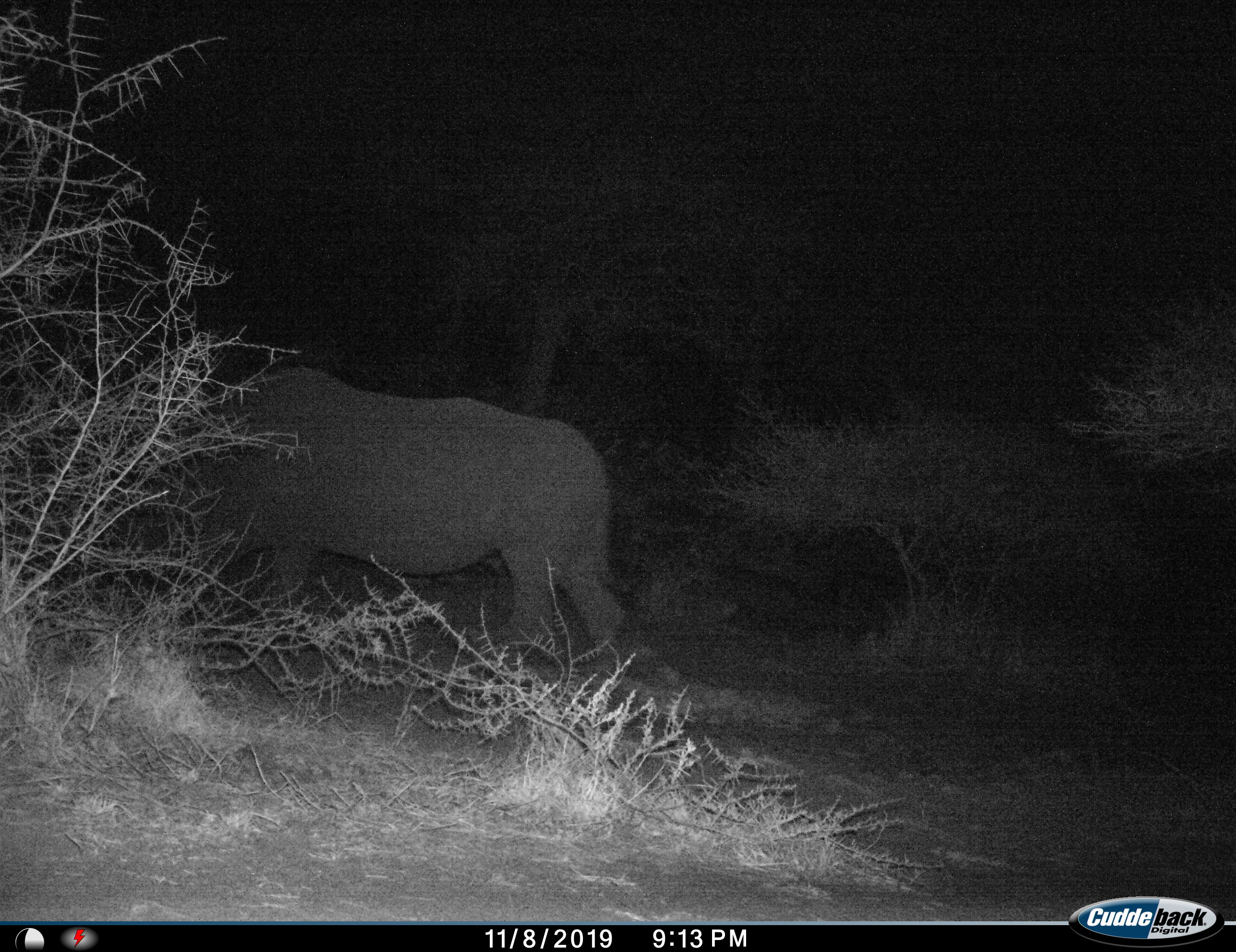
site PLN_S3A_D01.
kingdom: Animalia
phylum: Chordata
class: Mammalia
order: Perissodactyla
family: Rhinocerotidae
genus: Ceratotherium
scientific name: Ceratotherium simum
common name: white rhinoceros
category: rhinoceroswhite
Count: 1.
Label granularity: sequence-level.